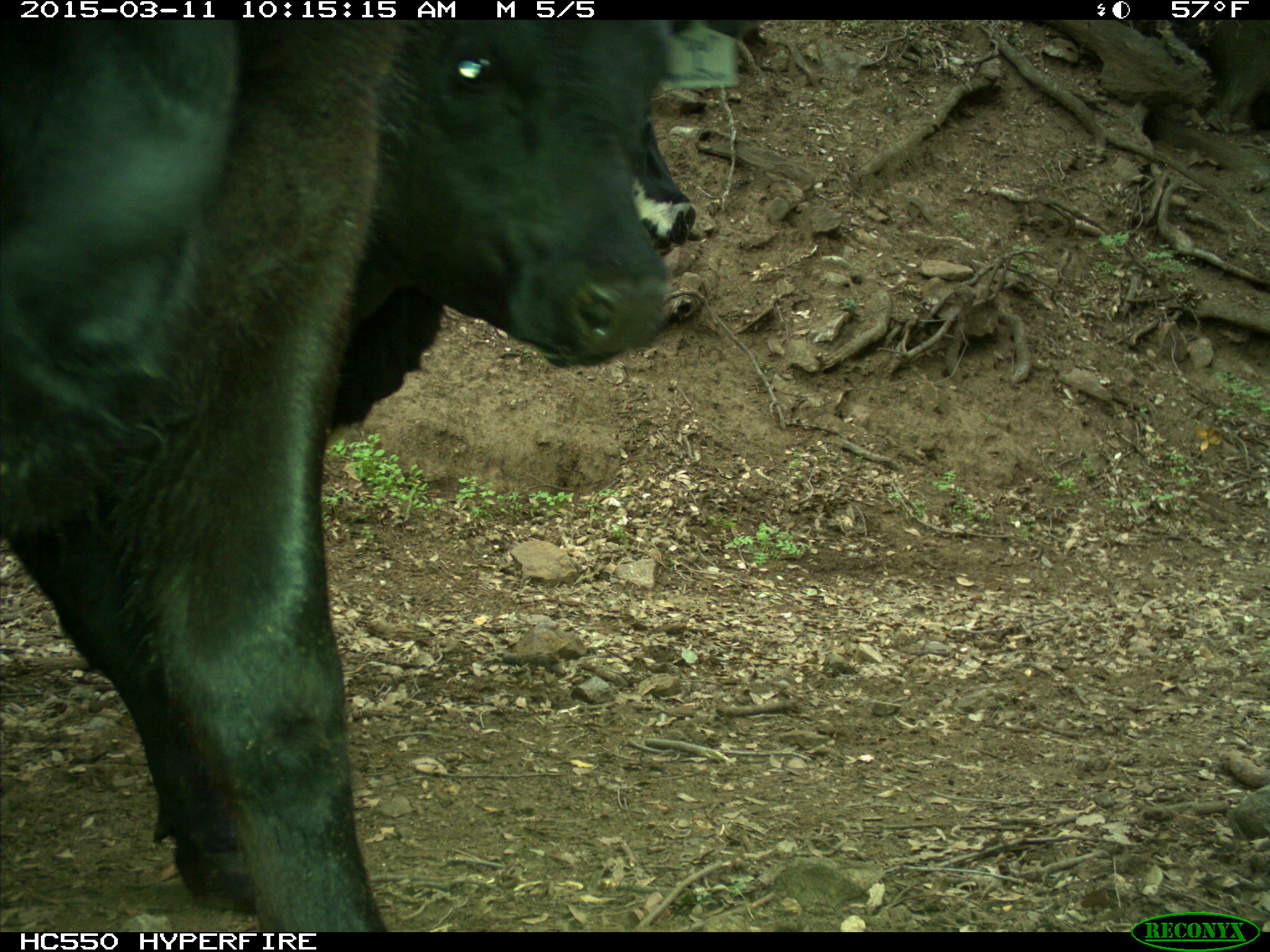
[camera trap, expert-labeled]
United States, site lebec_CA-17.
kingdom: Animalia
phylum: Chordata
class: Mammalia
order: Artiodactyla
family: Bovidae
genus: Bos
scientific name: Bos taurus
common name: domestic cow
Bos taurus (domestic cow).